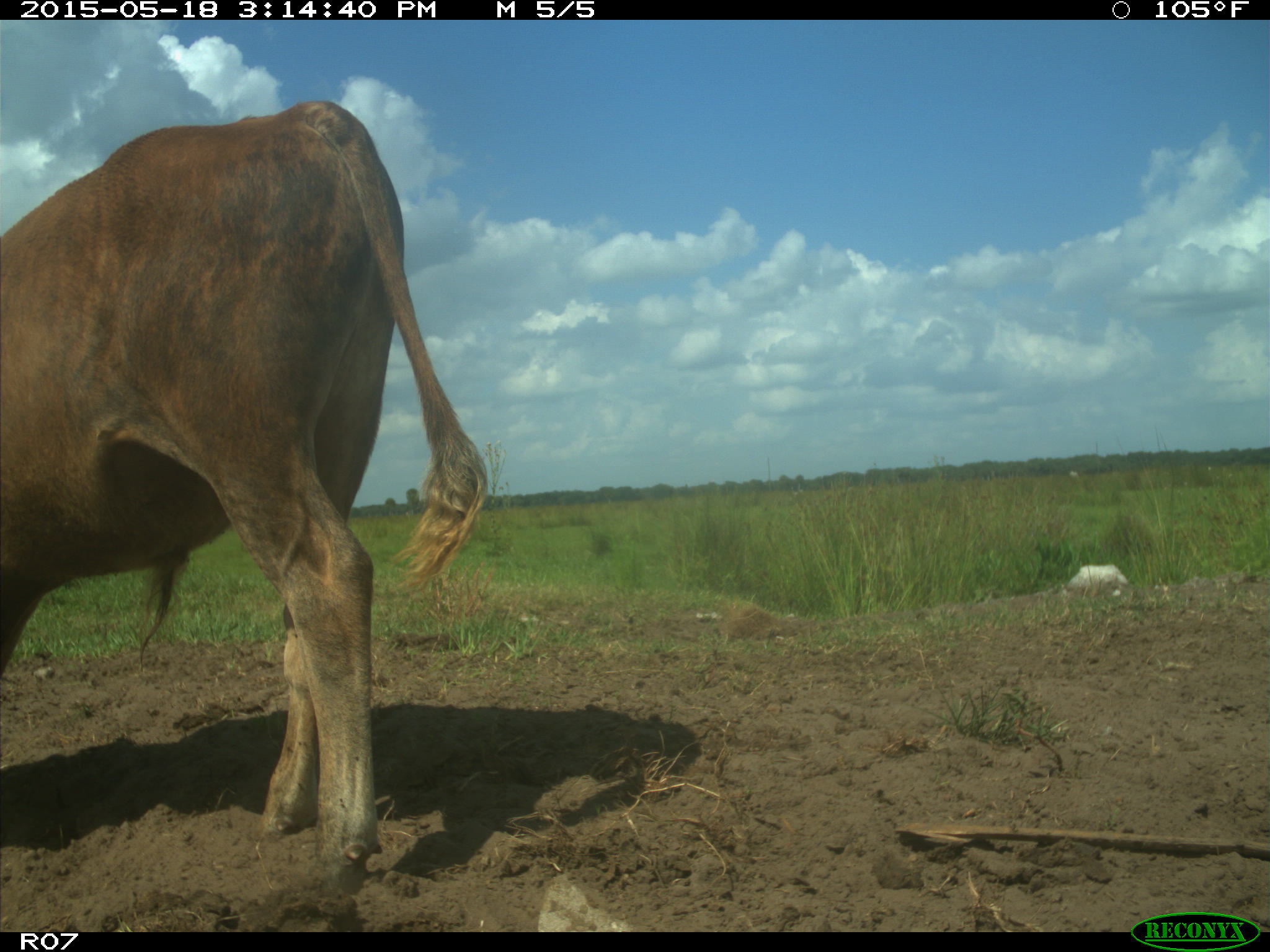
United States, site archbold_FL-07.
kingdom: Animalia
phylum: Chordata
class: Mammalia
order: Artiodactyla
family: Bovidae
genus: Bos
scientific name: Bos taurus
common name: domestic cow